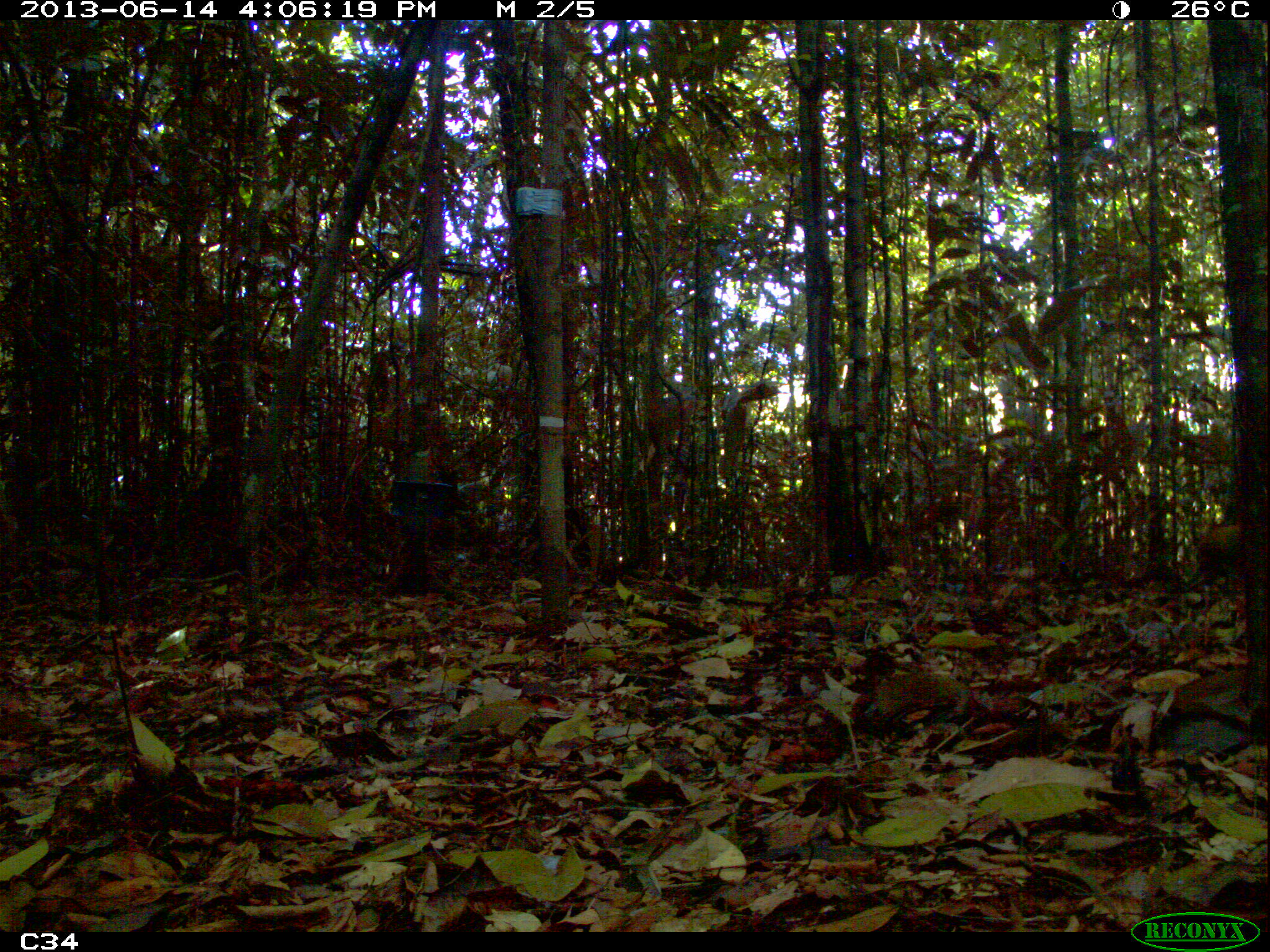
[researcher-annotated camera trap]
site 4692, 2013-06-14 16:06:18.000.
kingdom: Animalia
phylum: Chordata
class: Mammalia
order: Rodentia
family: Dasyproctidae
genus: Dasyprocta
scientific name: Dasyprocta leporina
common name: red-rumped agouti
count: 1